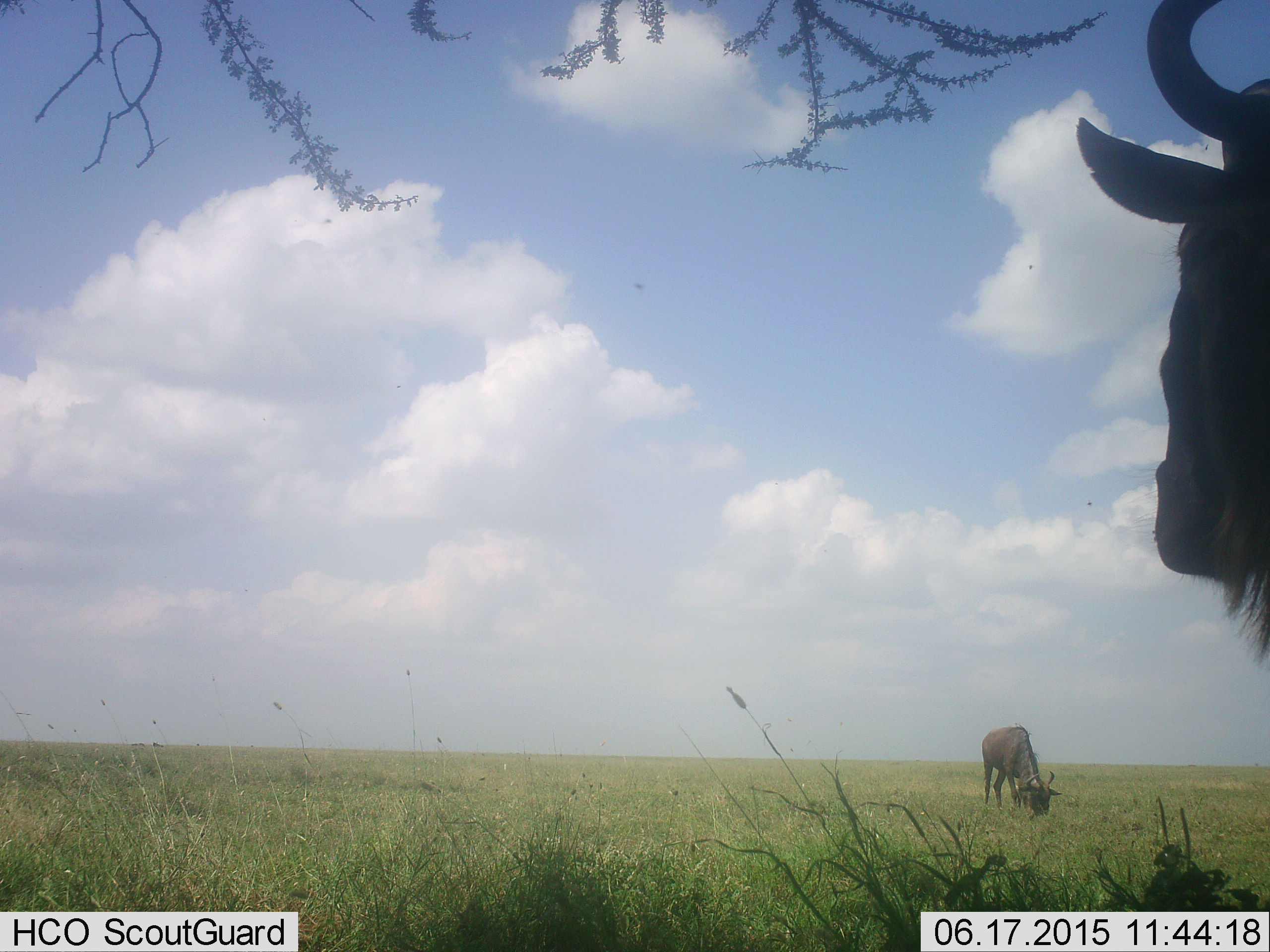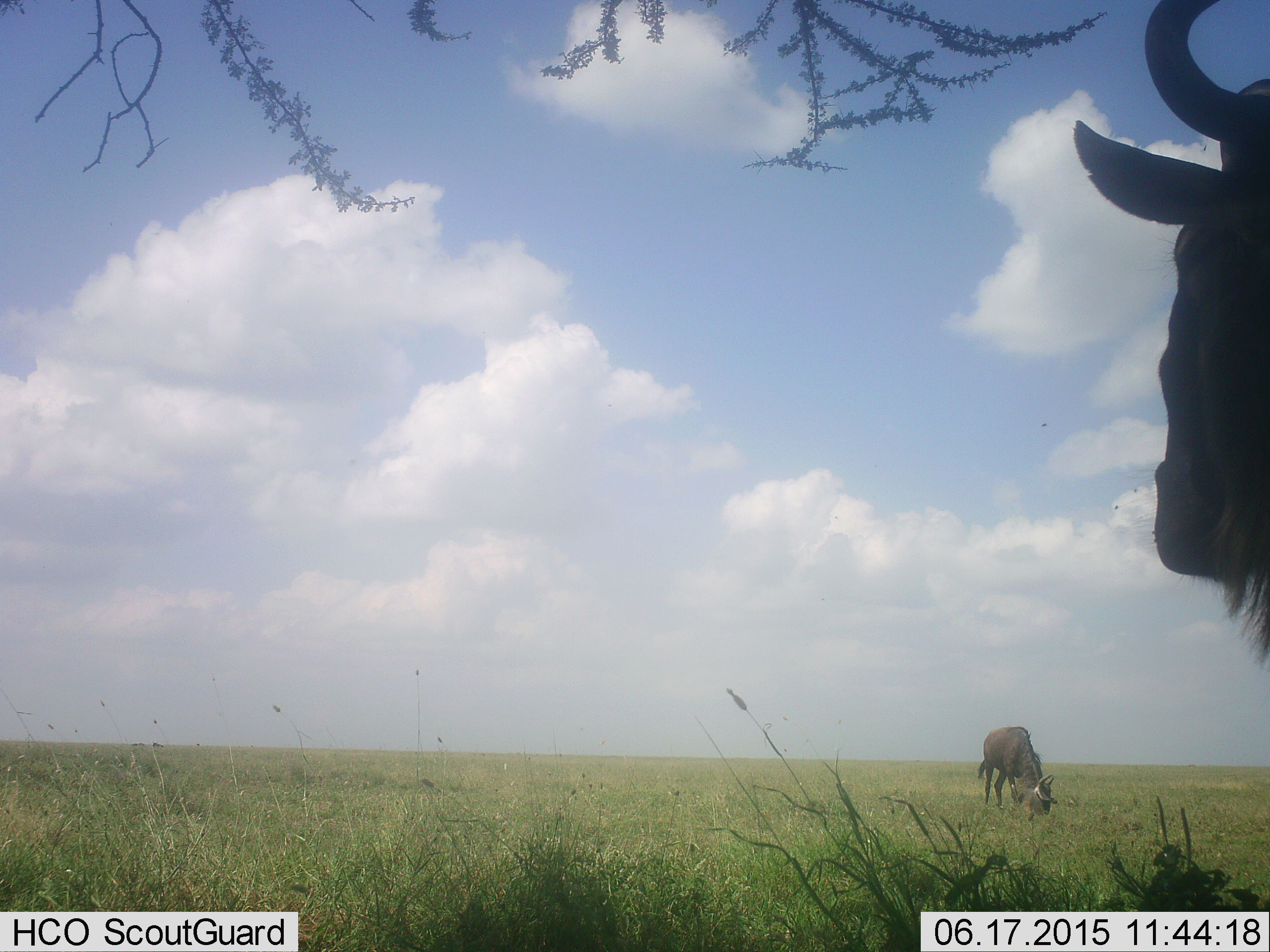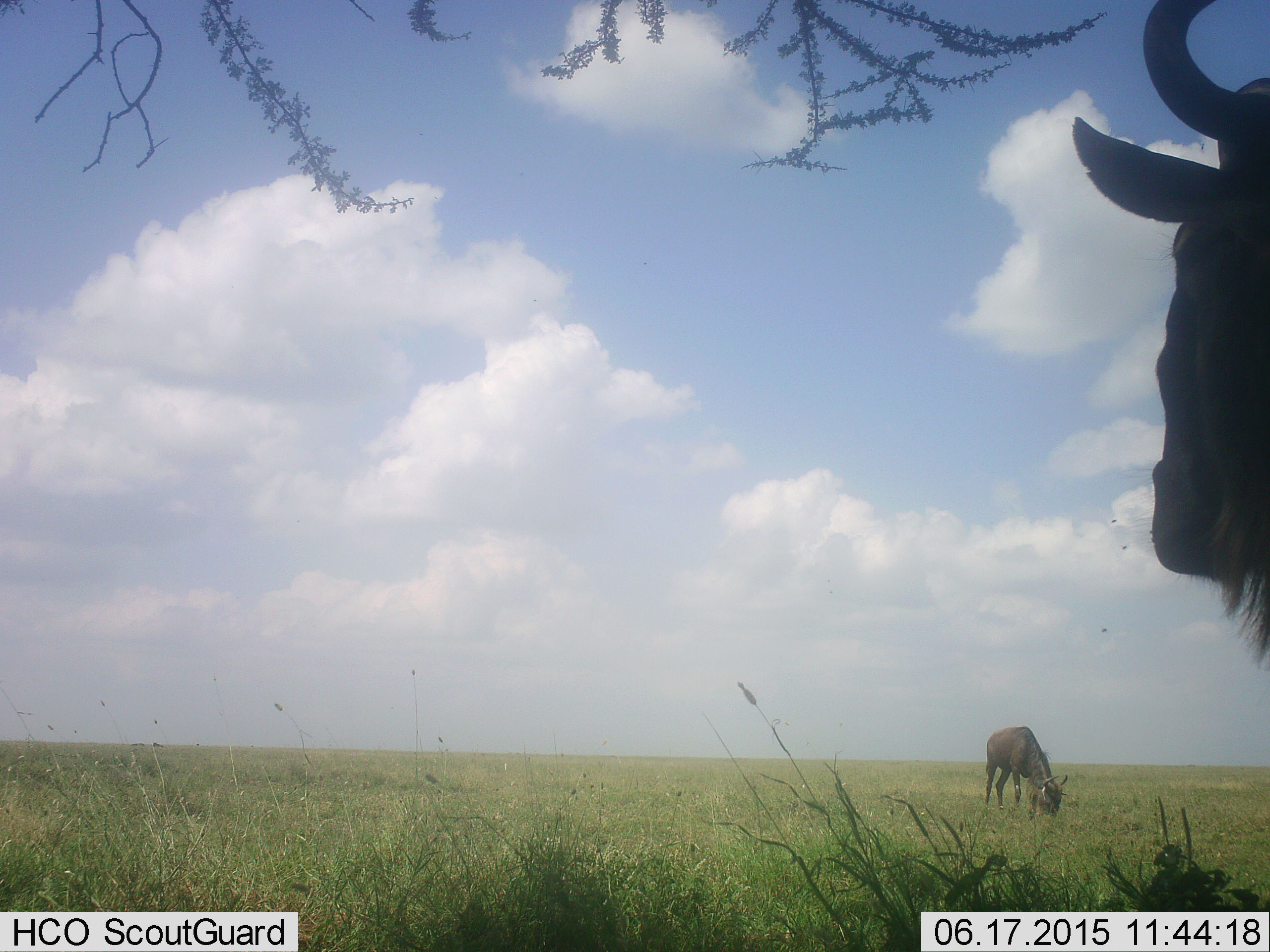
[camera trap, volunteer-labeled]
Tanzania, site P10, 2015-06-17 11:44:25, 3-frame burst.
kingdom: Animalia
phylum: Chordata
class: Mammalia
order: Artiodactyla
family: Bovidae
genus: Connochaetes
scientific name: Connochaetes taurinus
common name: blue wildebeest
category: wildebeest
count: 2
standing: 86%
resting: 0%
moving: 7%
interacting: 0%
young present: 0%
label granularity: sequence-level